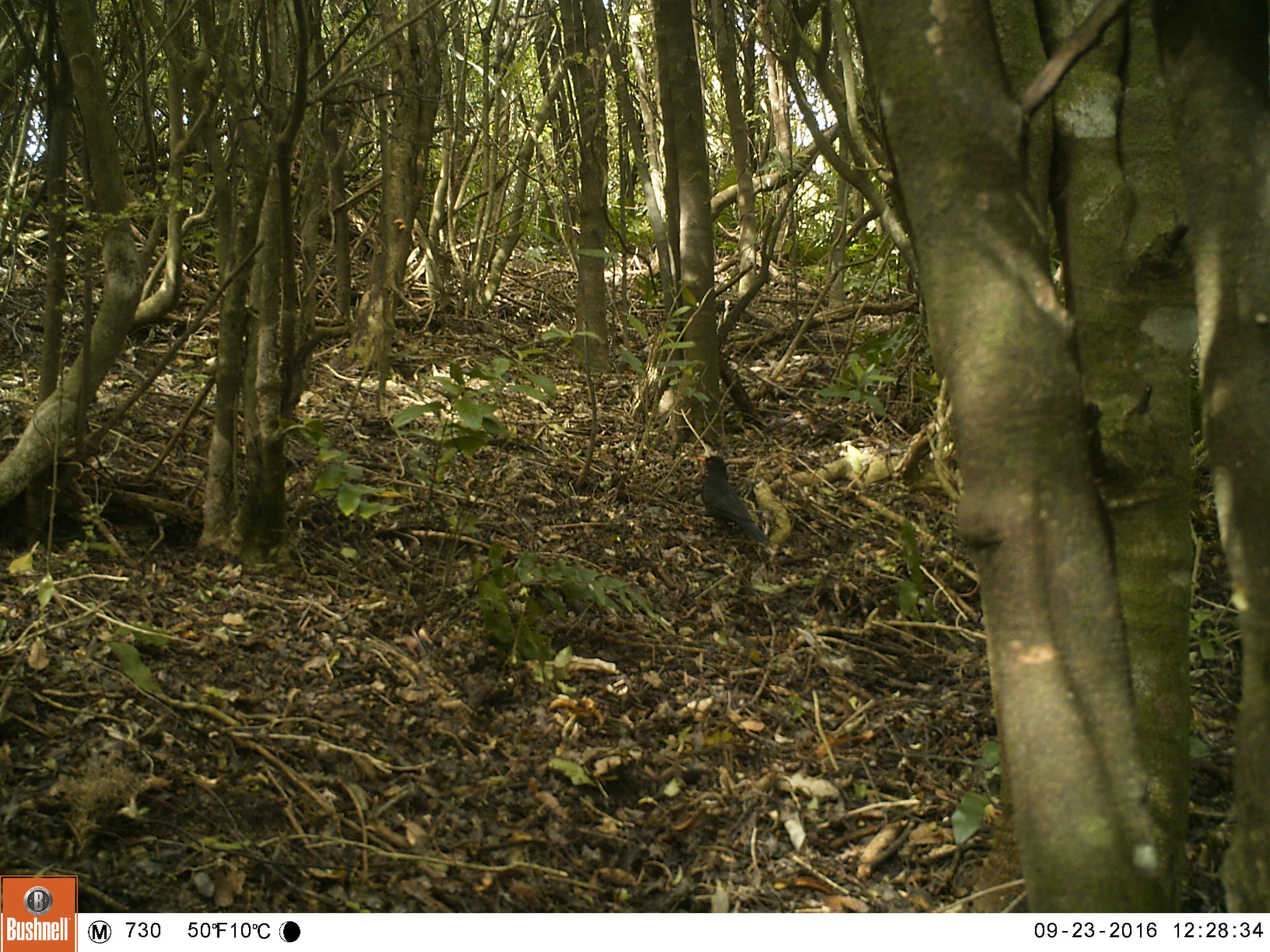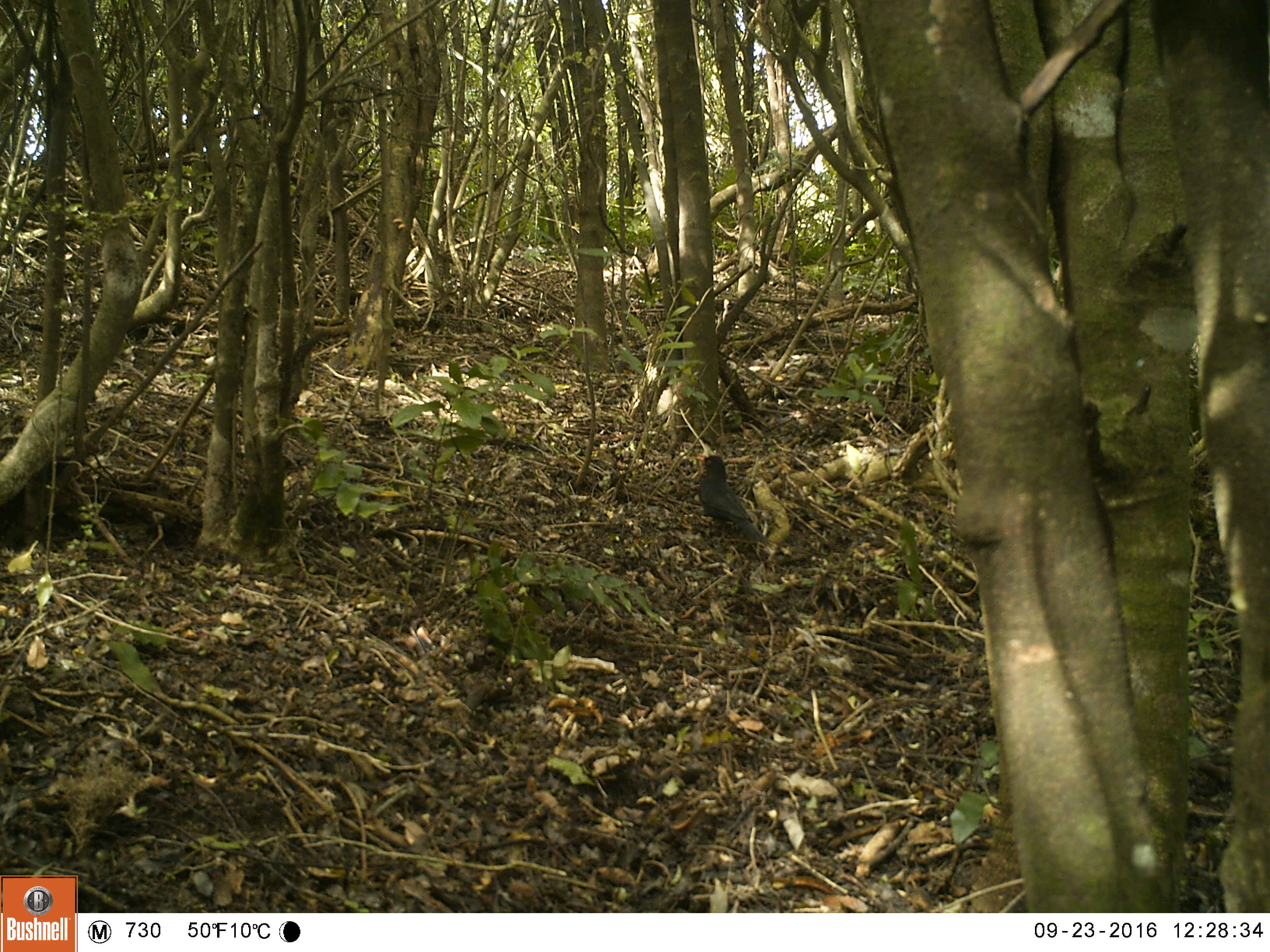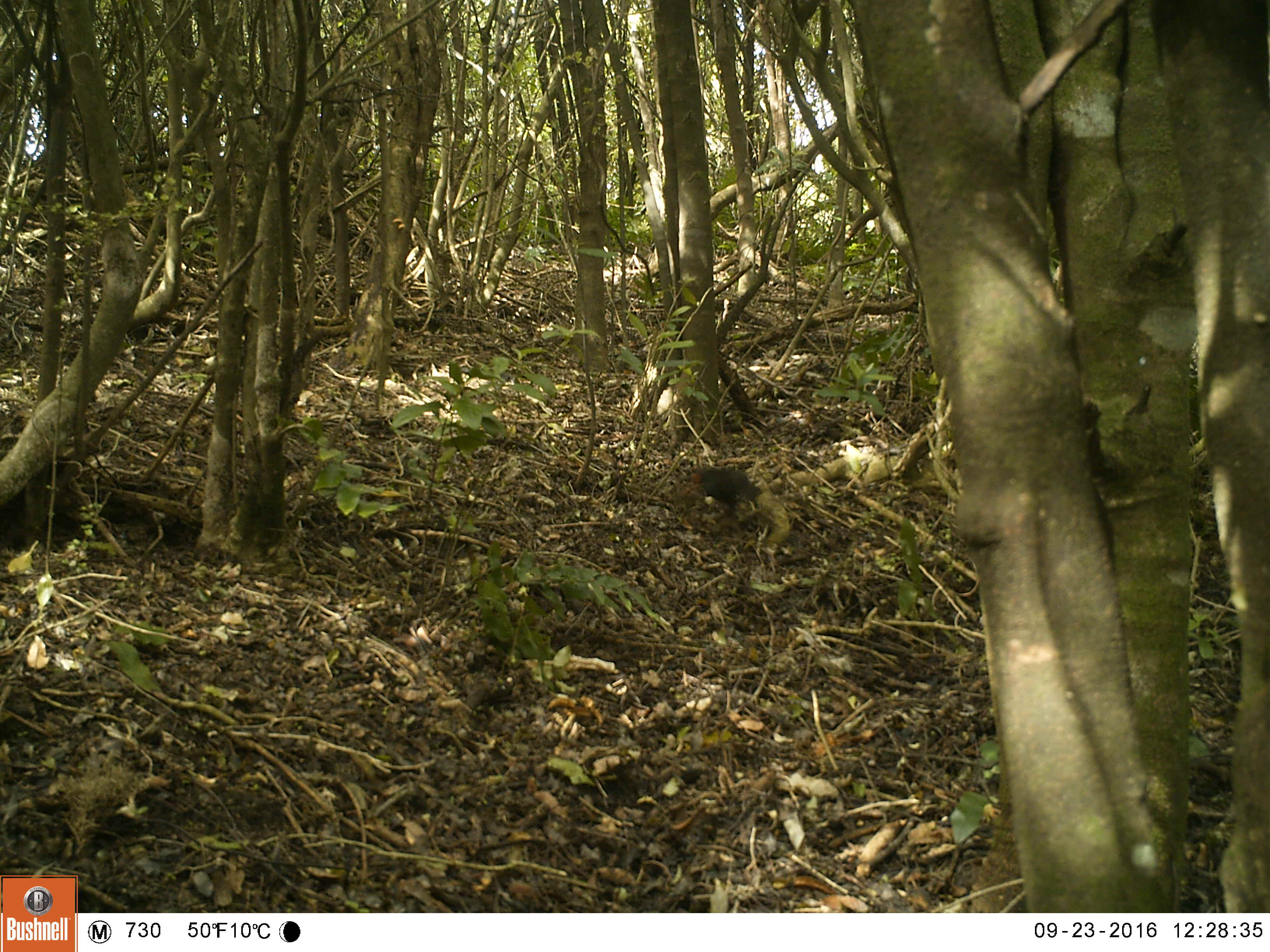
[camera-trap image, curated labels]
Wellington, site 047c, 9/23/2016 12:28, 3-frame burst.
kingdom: Animalia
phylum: Chordata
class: Aves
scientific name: Aves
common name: bird